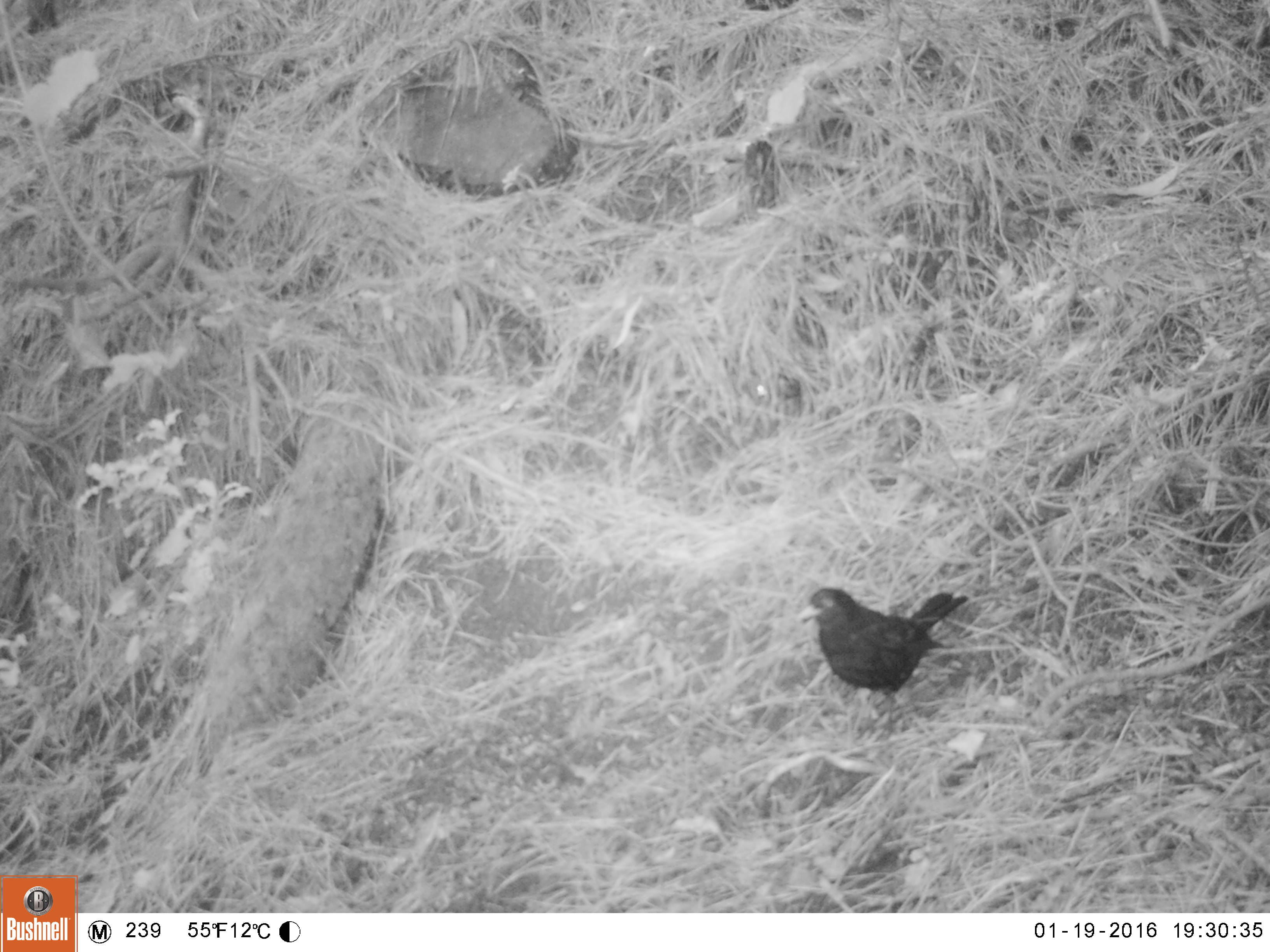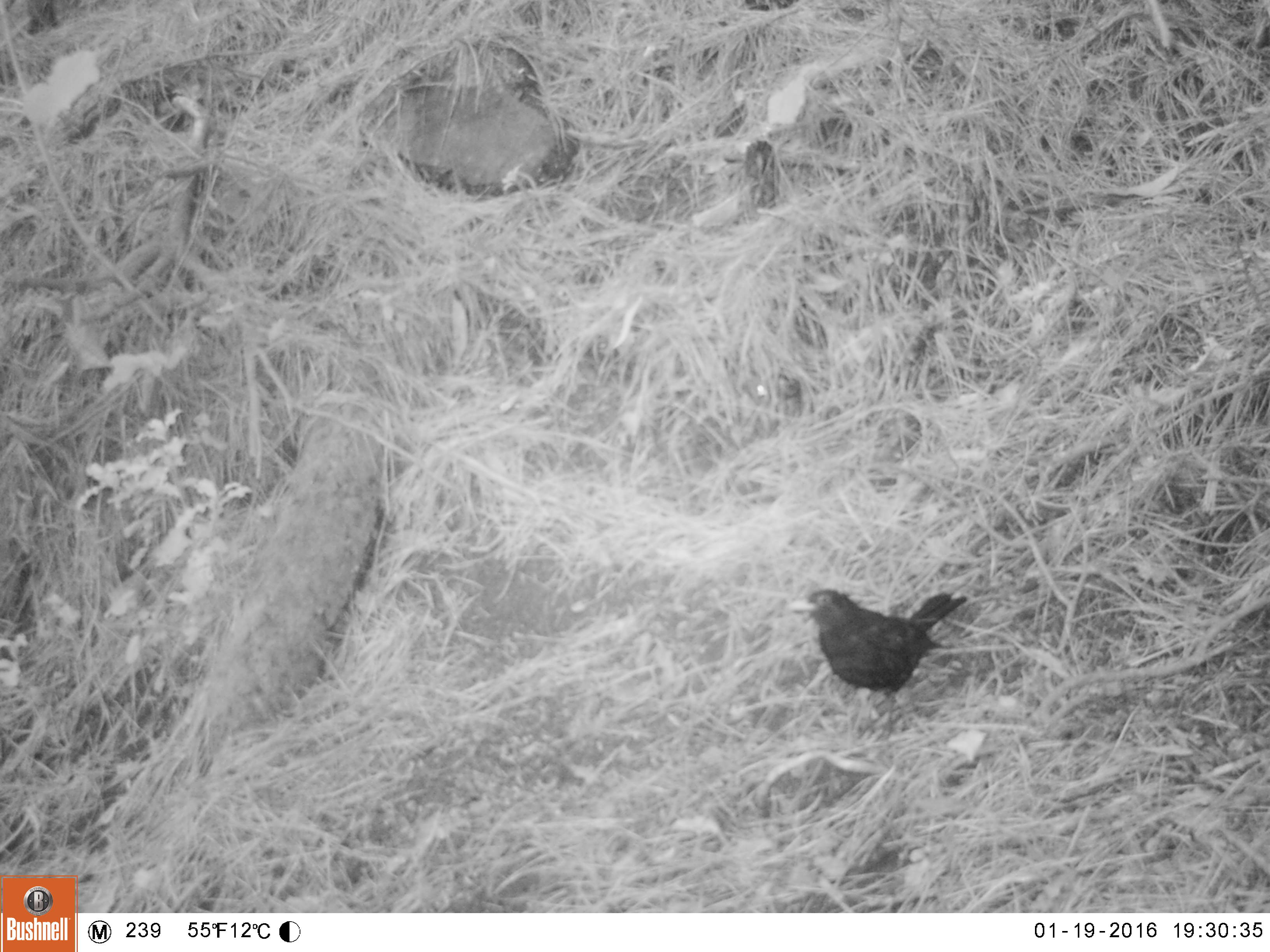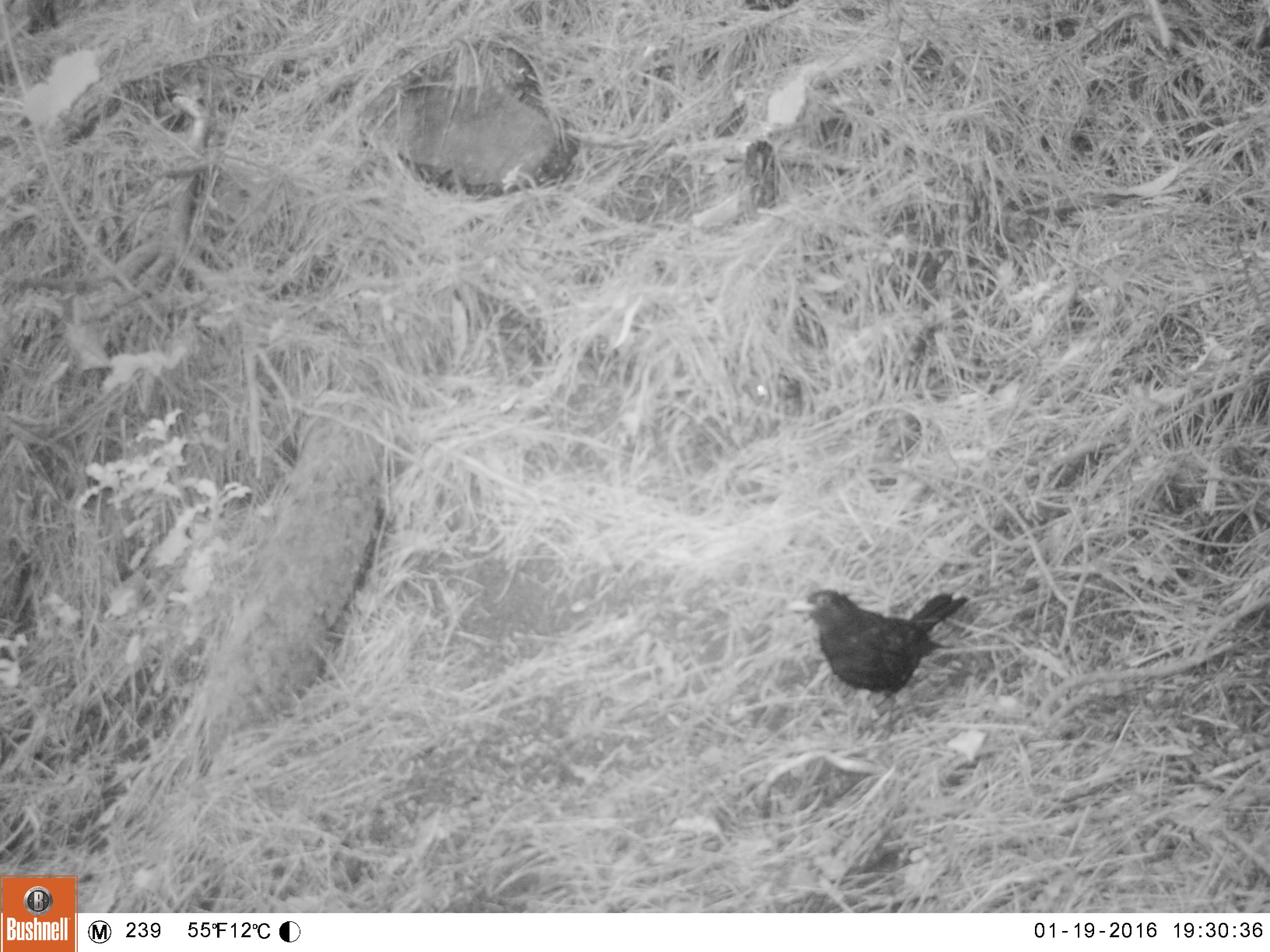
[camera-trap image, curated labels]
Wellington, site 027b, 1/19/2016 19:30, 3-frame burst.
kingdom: Animalia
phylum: Chordata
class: Aves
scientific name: Aves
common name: bird